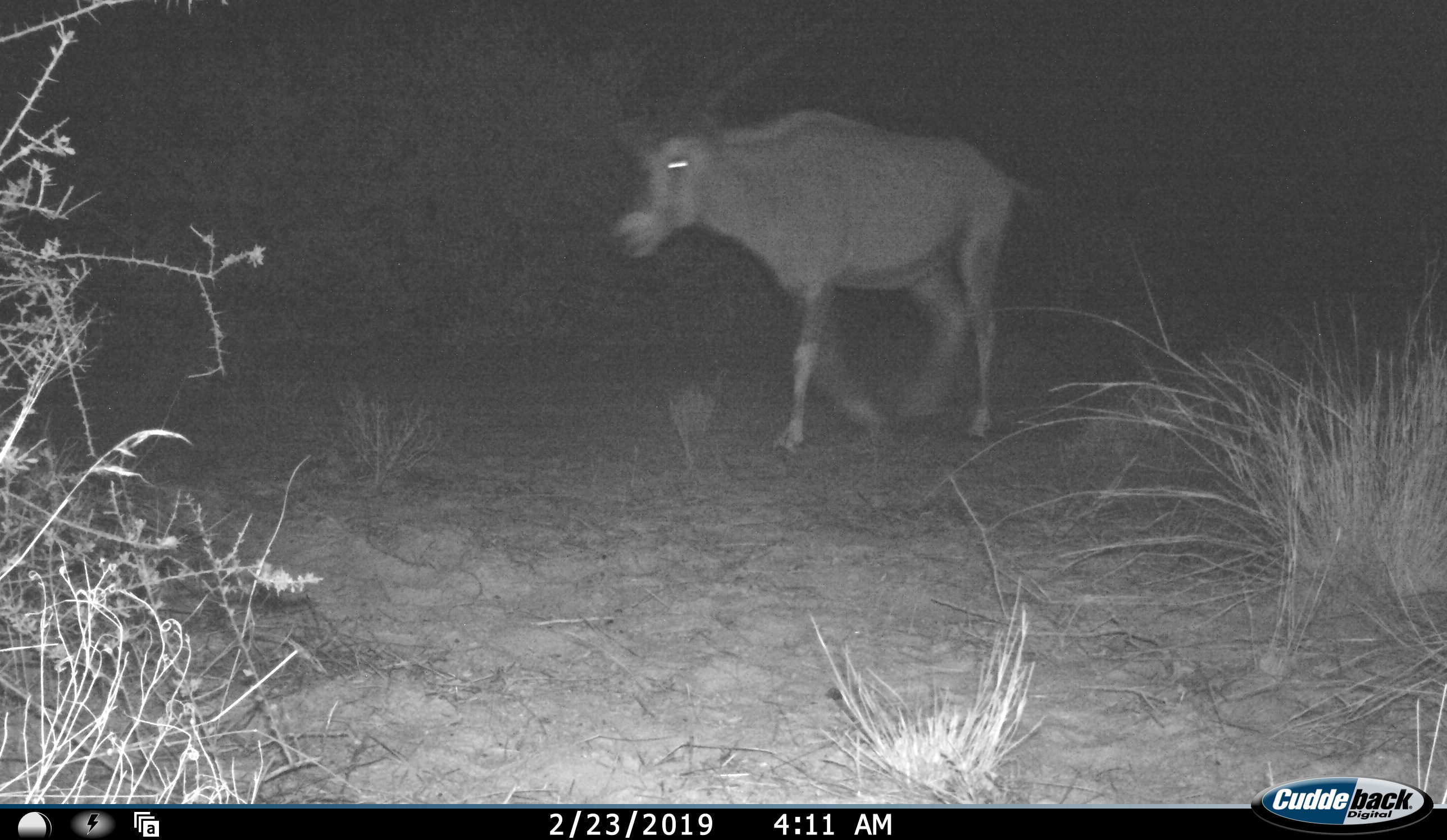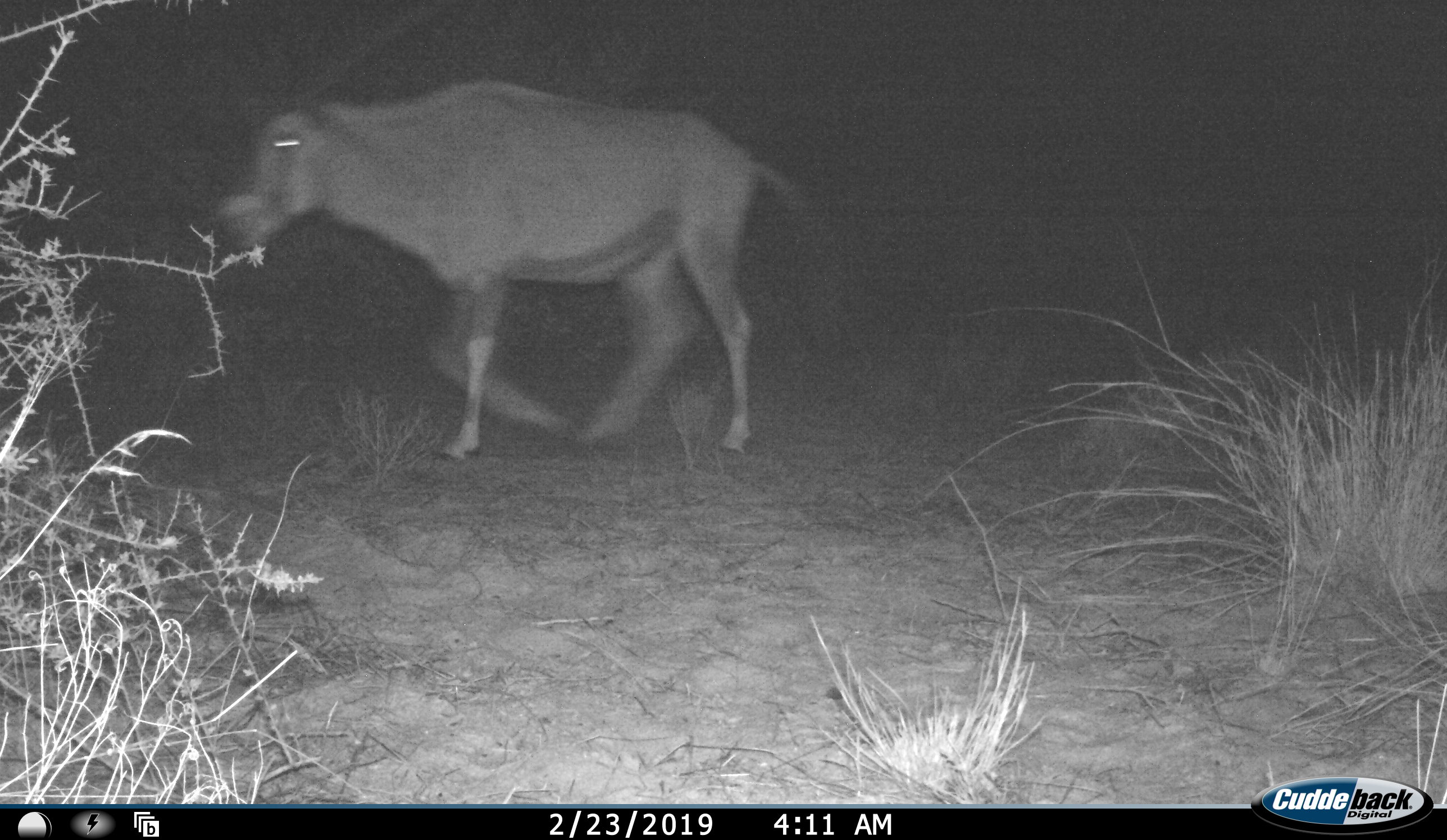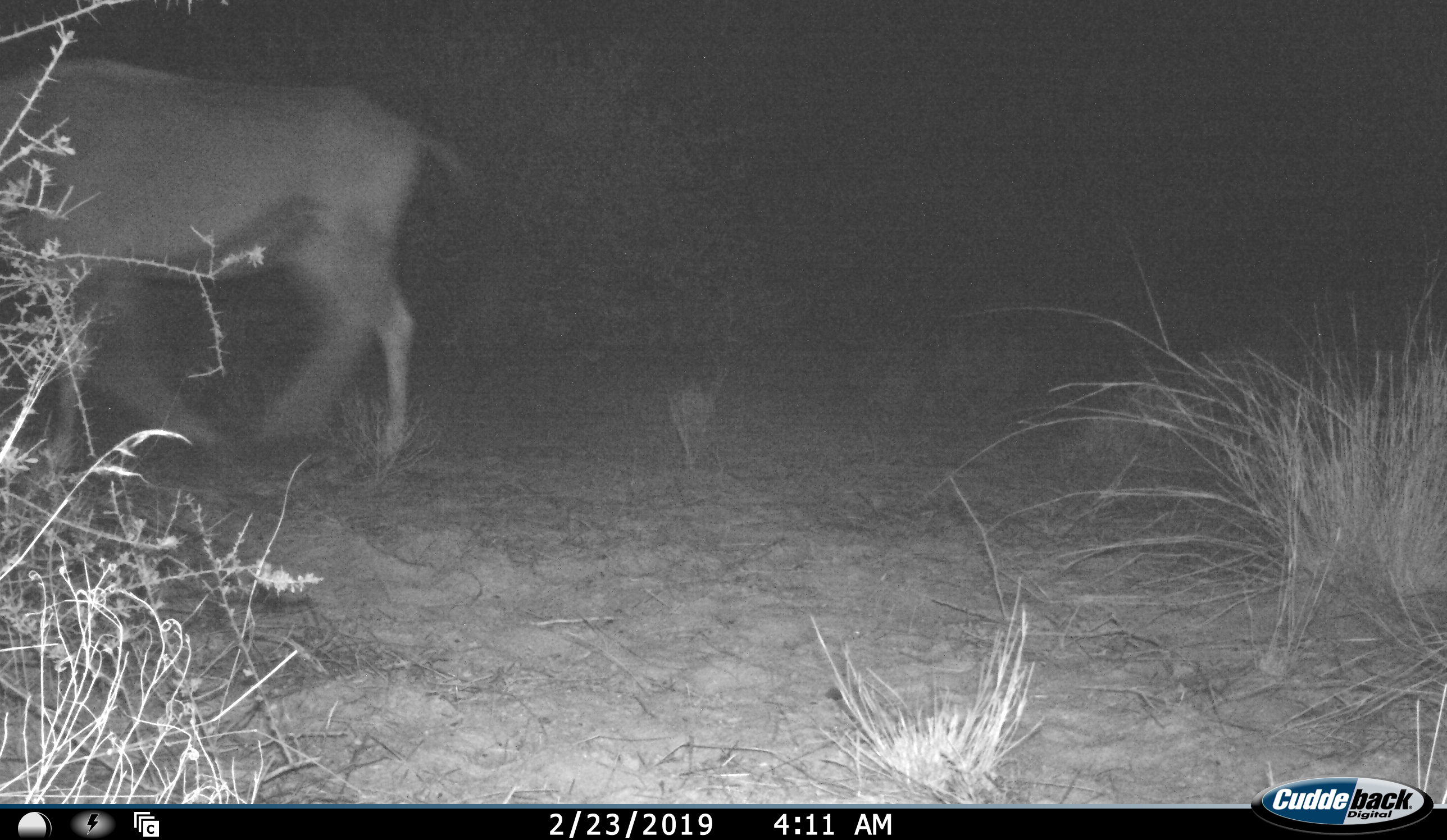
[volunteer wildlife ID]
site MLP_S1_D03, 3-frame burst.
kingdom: Animalia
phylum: Chordata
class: Mammalia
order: Artiodactyla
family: Bovidae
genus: Oryx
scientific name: Oryx gazella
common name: gemsbok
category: oryx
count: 1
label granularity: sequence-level